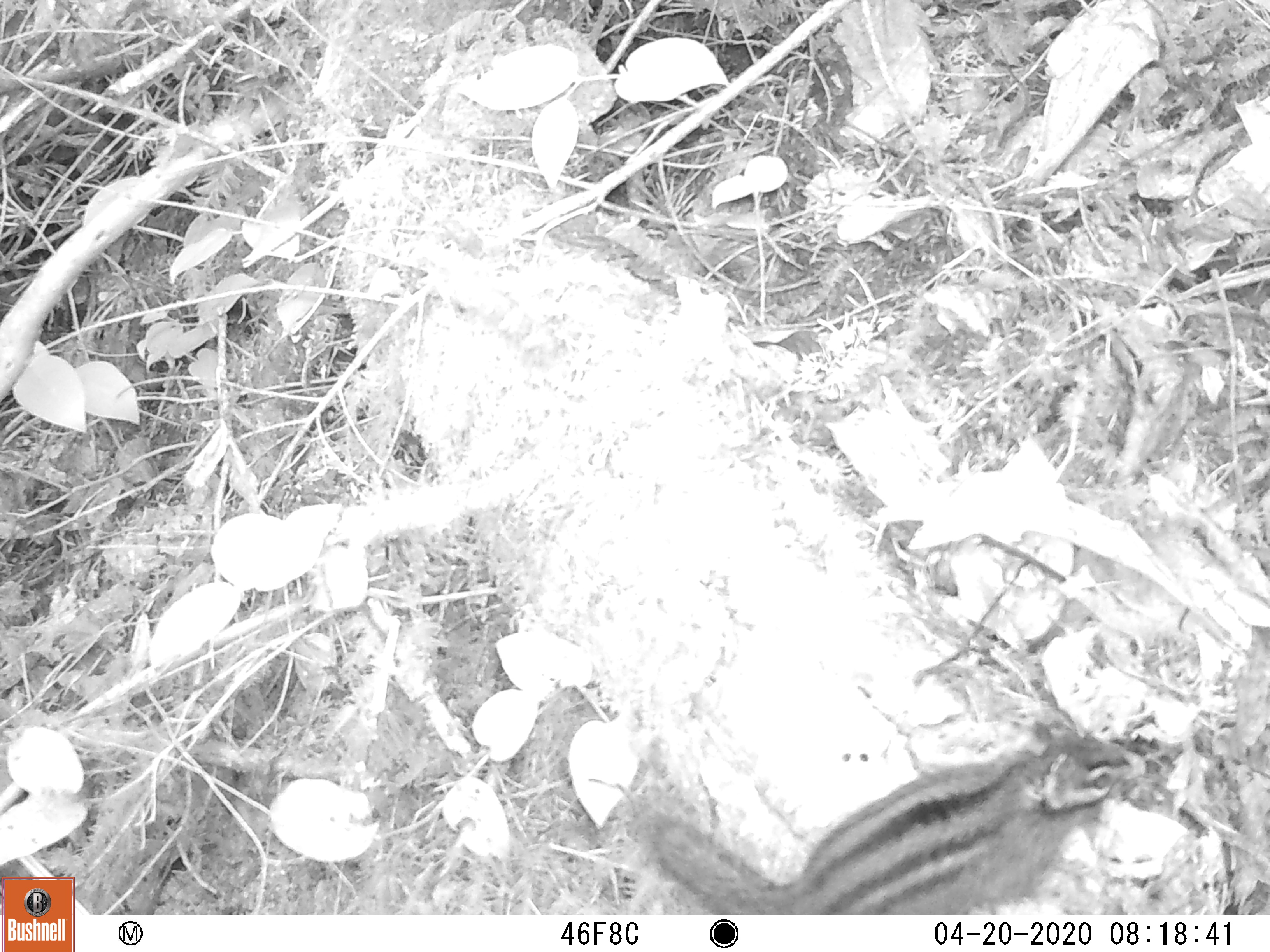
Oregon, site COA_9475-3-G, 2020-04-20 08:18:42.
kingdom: Animalia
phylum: Chordata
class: Mammalia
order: Rodentia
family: Sciuridae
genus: Neotamias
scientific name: Neotamias townsendii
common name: townsend's chipmunk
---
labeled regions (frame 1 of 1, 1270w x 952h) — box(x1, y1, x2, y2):
townsend's chipmunk: box(631, 706, 1158, 906)